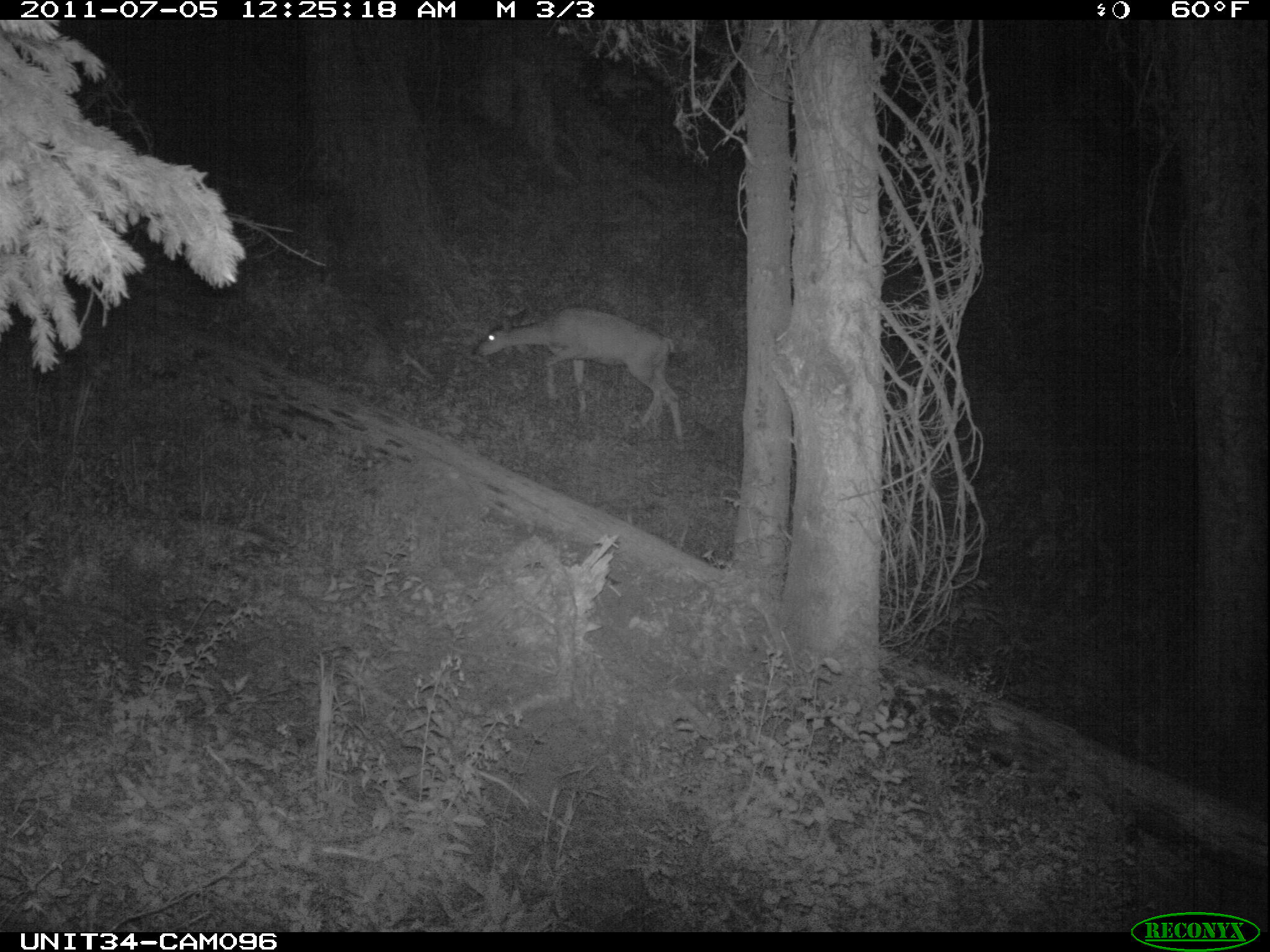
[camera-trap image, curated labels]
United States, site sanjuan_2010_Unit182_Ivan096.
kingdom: Animalia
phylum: Chordata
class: Mammalia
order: Artiodactyla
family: Cervidae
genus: Odocoileus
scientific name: Odocoileus hemionus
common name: mule deer